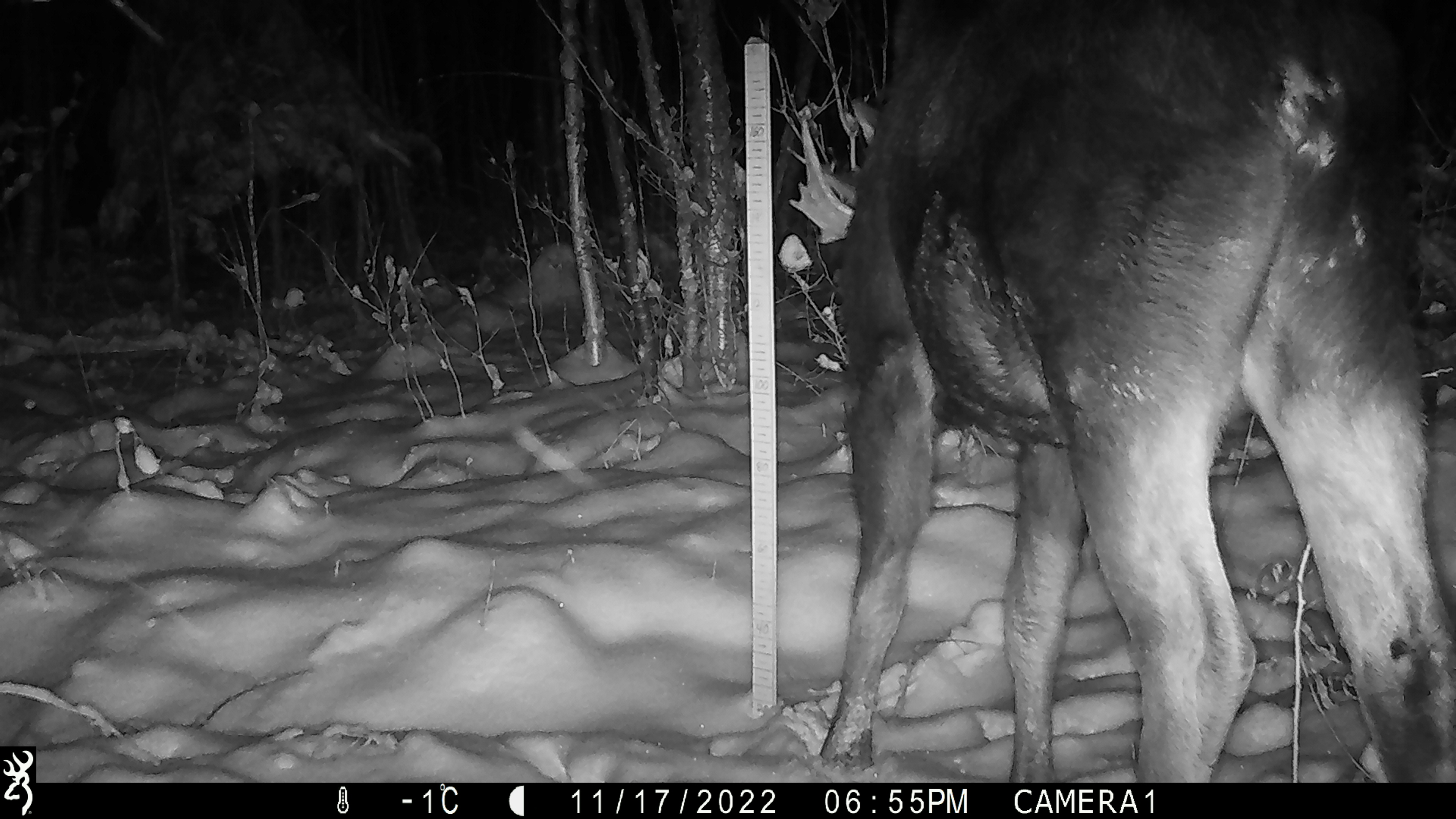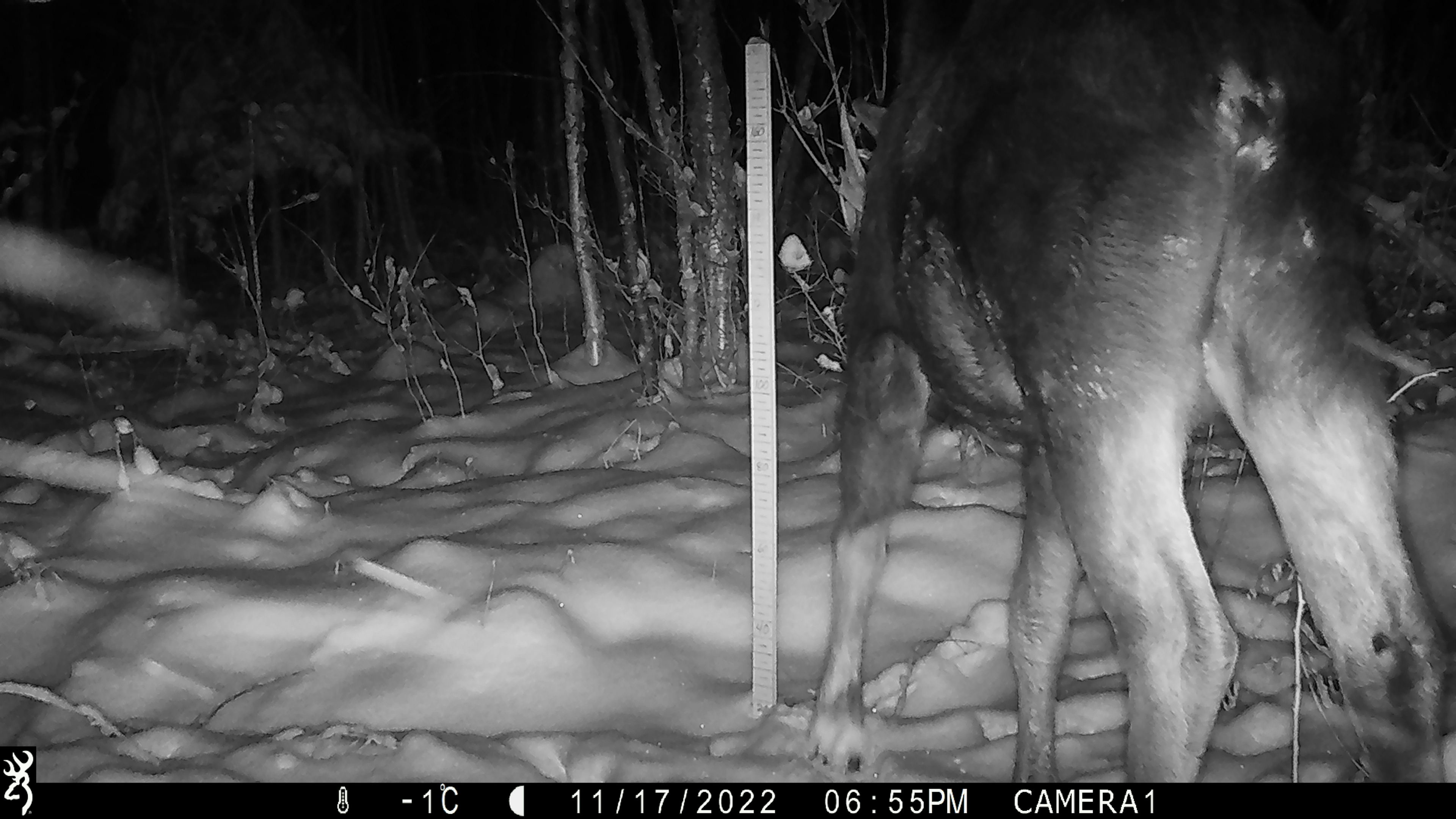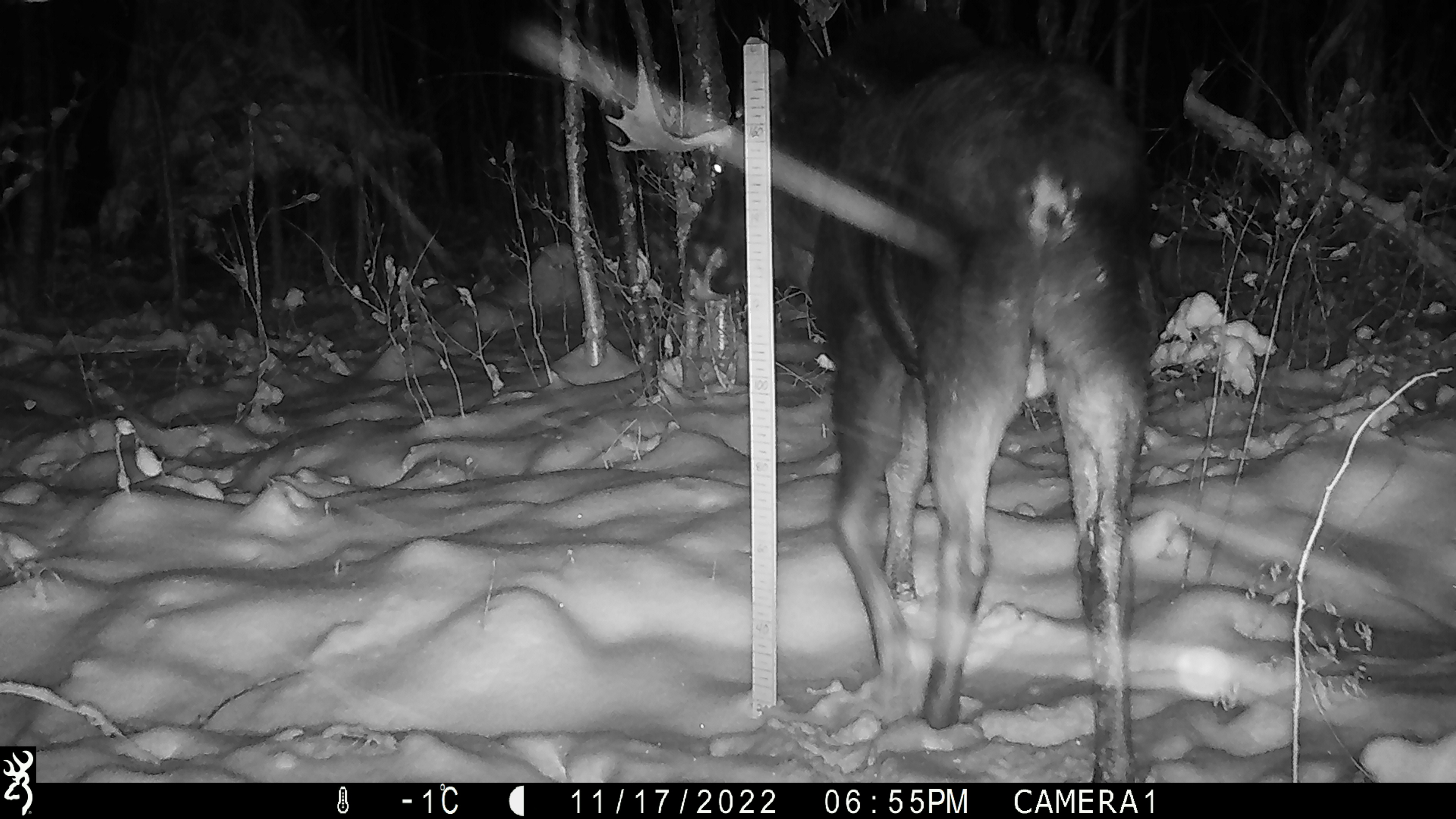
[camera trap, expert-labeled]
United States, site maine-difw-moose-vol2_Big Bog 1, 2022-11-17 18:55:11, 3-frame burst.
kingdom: Animalia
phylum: Chordata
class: Mammalia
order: Artiodactyla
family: Cervidae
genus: Alces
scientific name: Alces alces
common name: moose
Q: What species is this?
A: Moose (Alces alces).